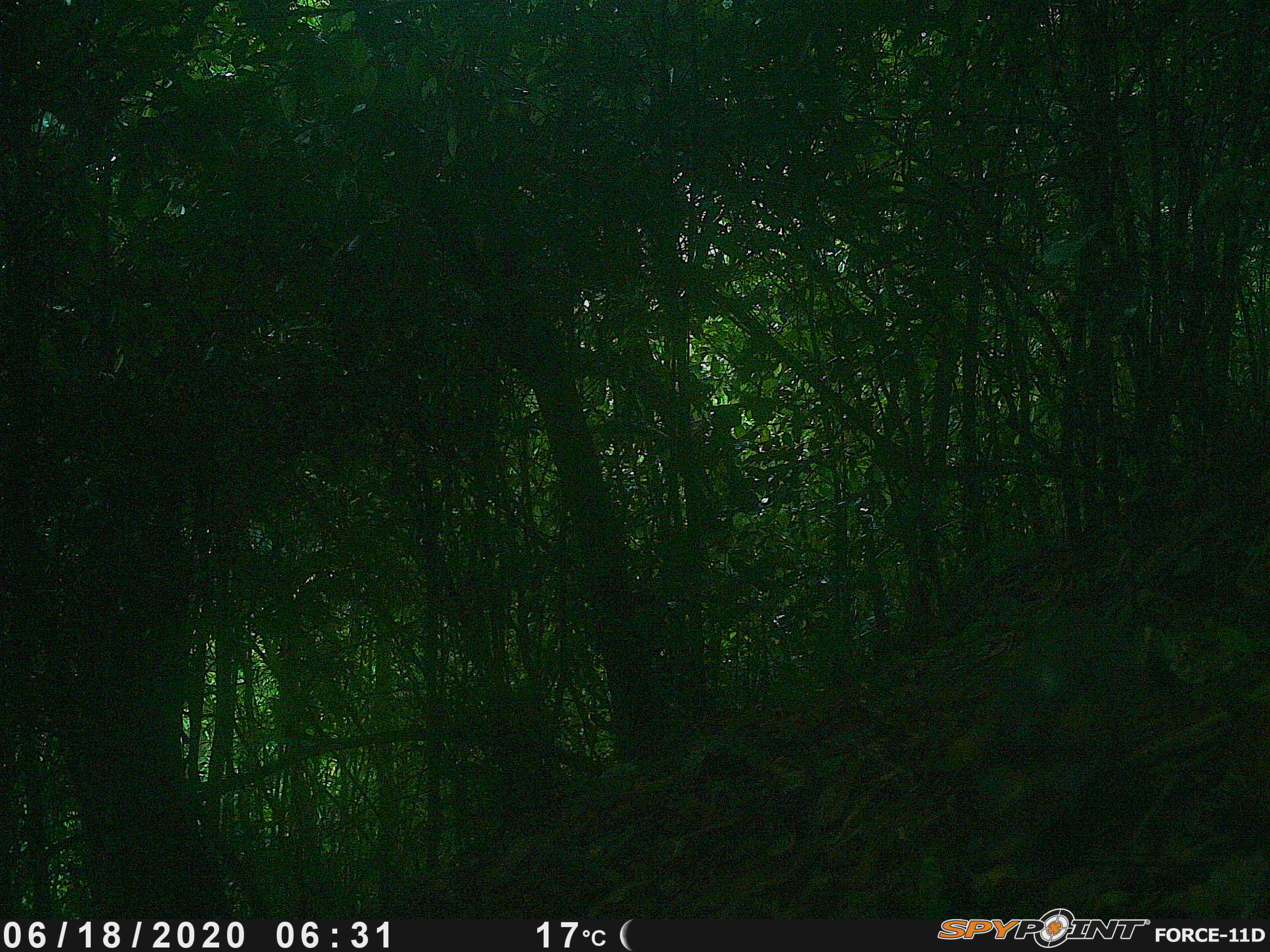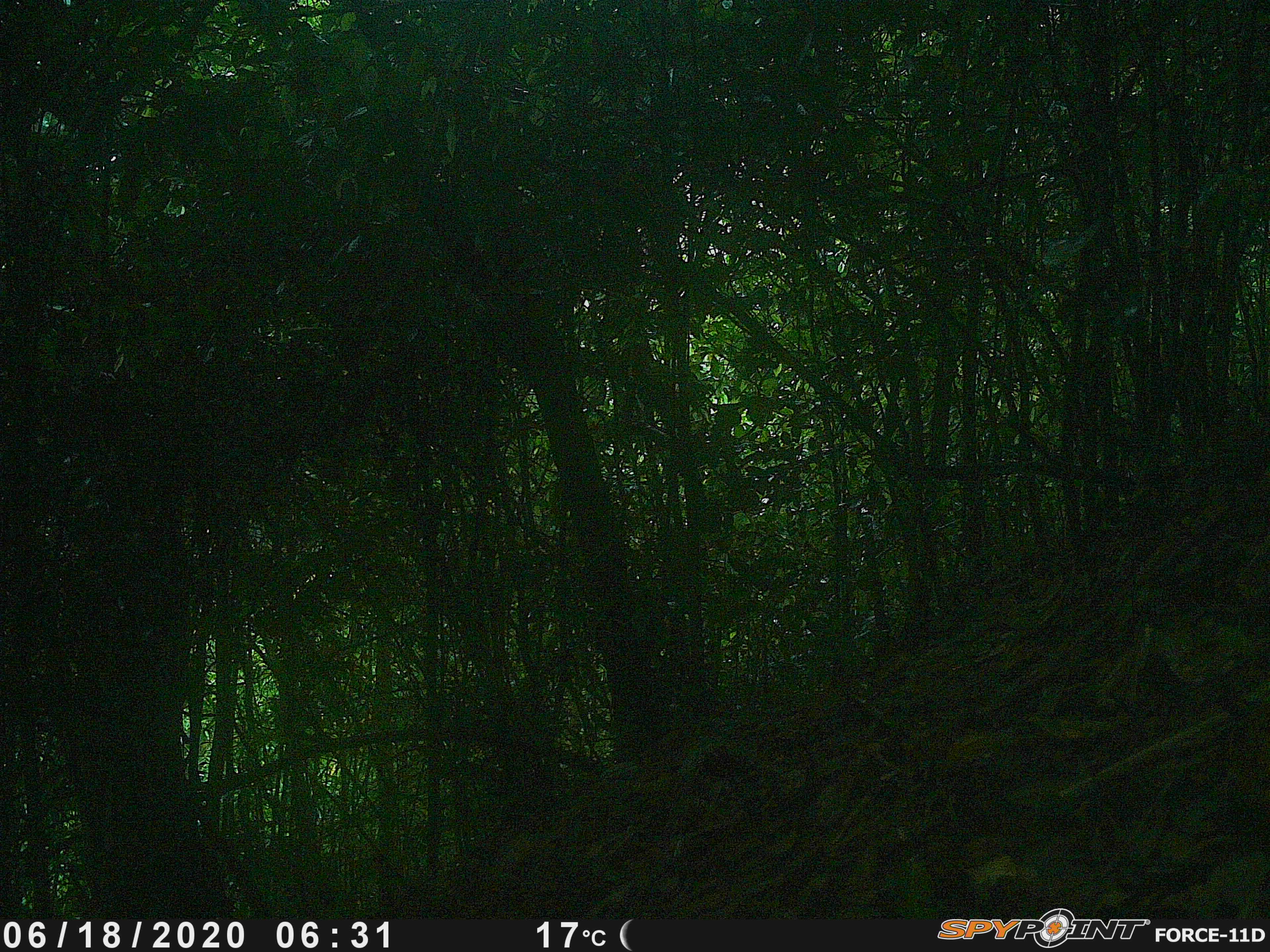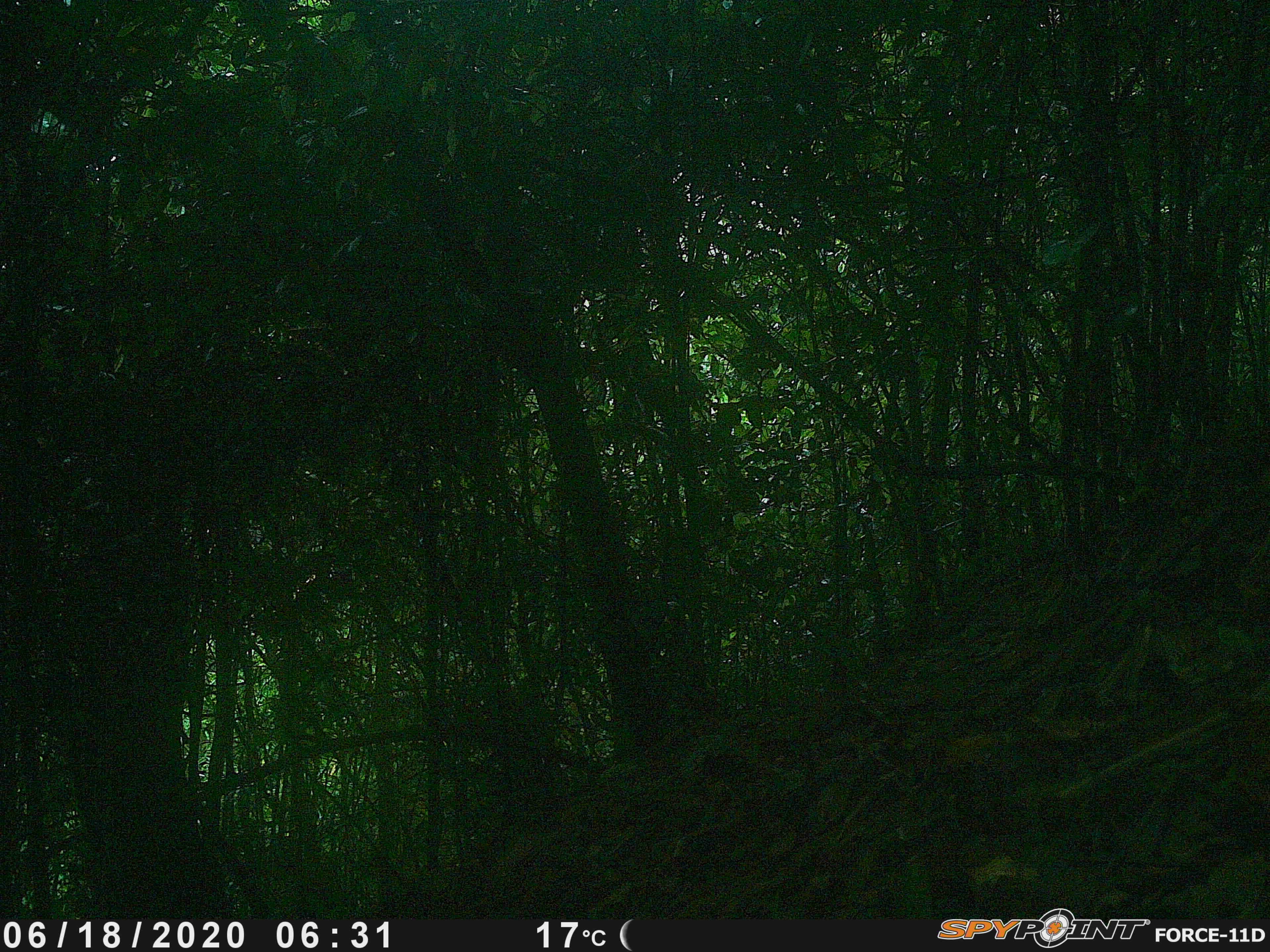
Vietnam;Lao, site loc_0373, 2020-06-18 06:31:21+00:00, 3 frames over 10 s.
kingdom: Animalia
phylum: Chordata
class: Mammalia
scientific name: Mammalia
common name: mammal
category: unidentified small mammal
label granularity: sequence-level